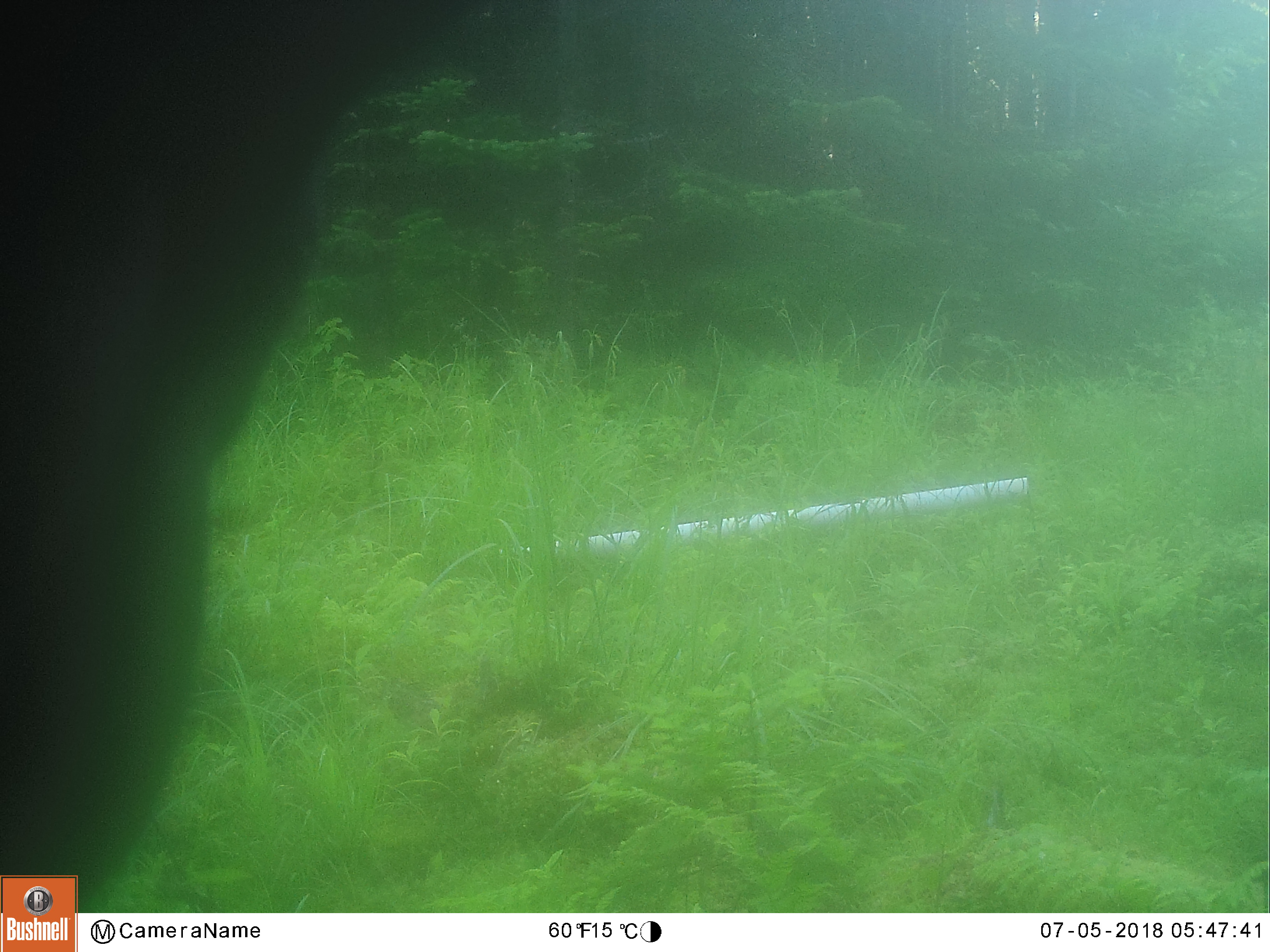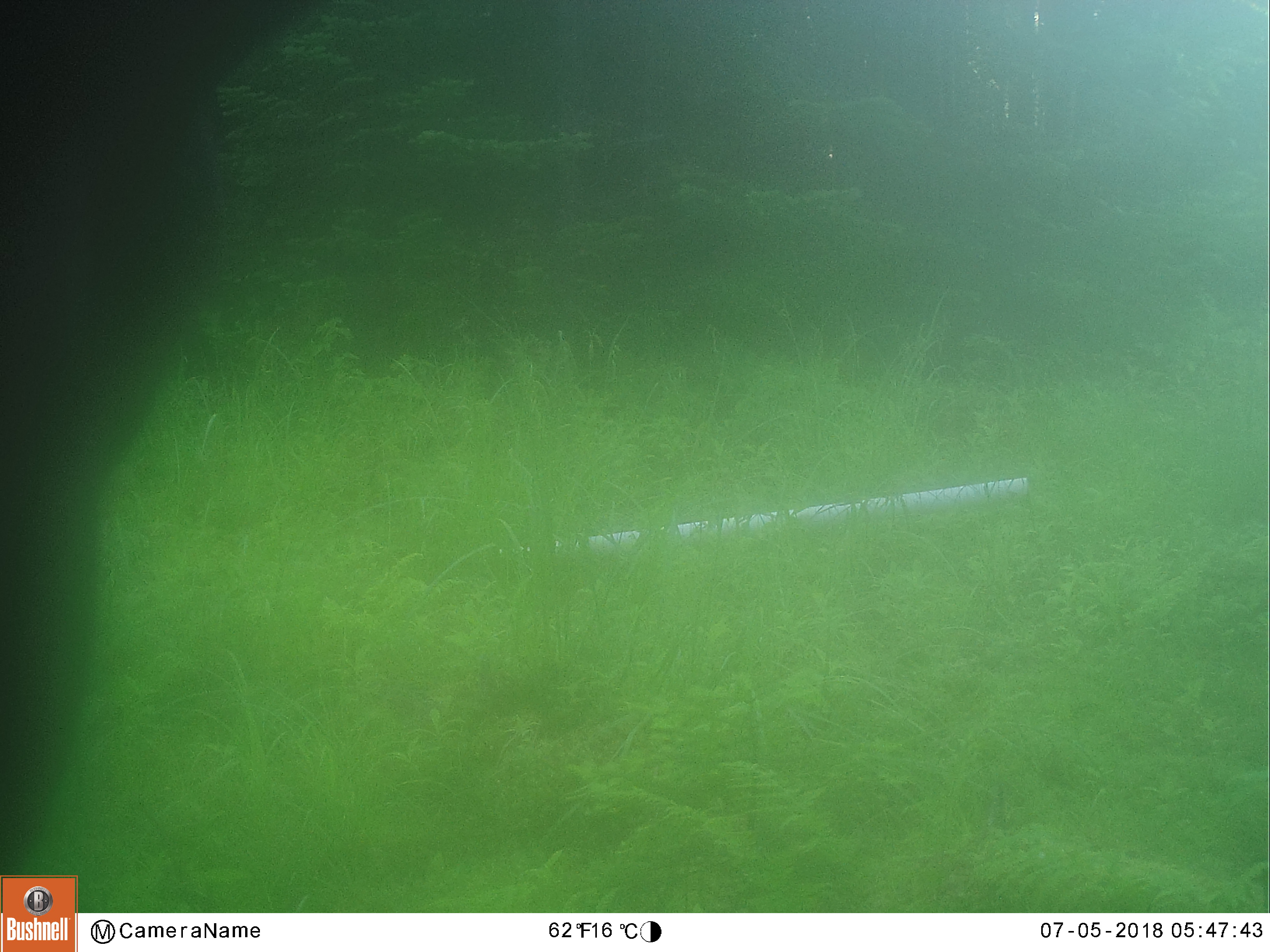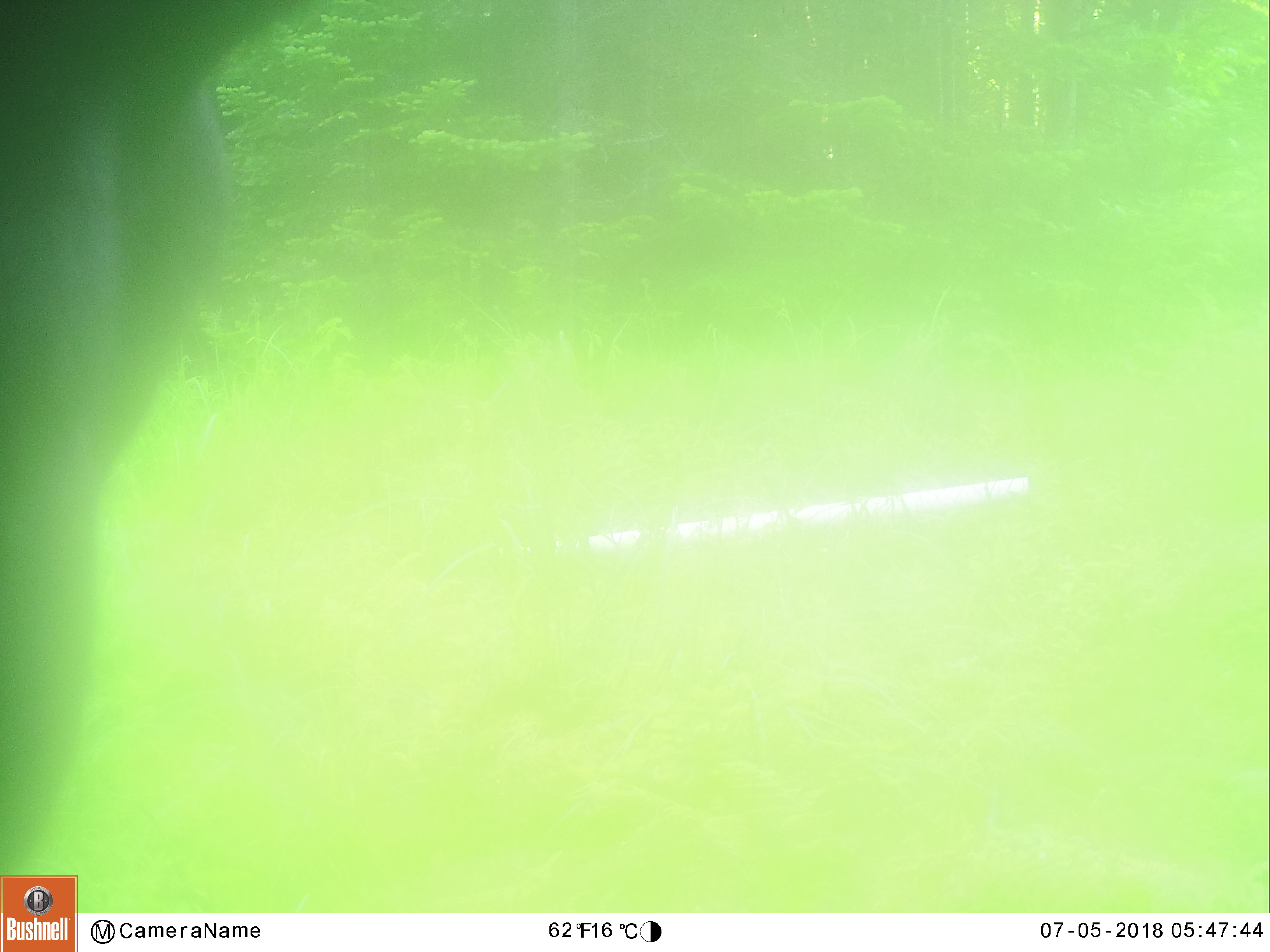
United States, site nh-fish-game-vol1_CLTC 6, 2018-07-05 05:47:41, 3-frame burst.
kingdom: Animalia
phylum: Chordata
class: Mammalia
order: Artiodactyla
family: Cervidae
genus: Alces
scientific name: Alces alces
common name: moose